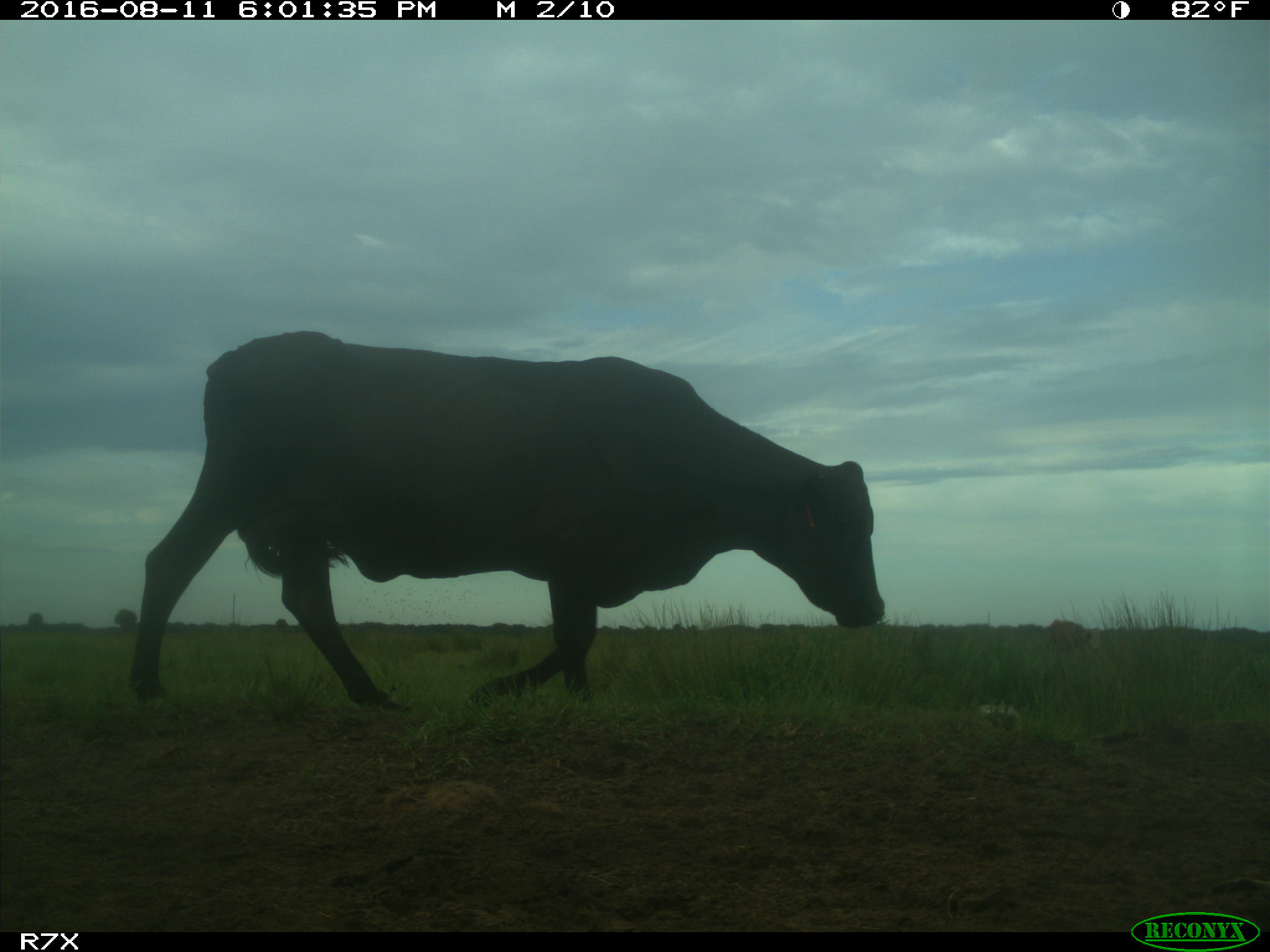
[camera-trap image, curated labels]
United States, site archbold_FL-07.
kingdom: Animalia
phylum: Chordata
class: Mammalia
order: Artiodactyla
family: Bovidae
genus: Bos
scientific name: Bos taurus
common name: domestic cow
Bos taurus (domestic cow).